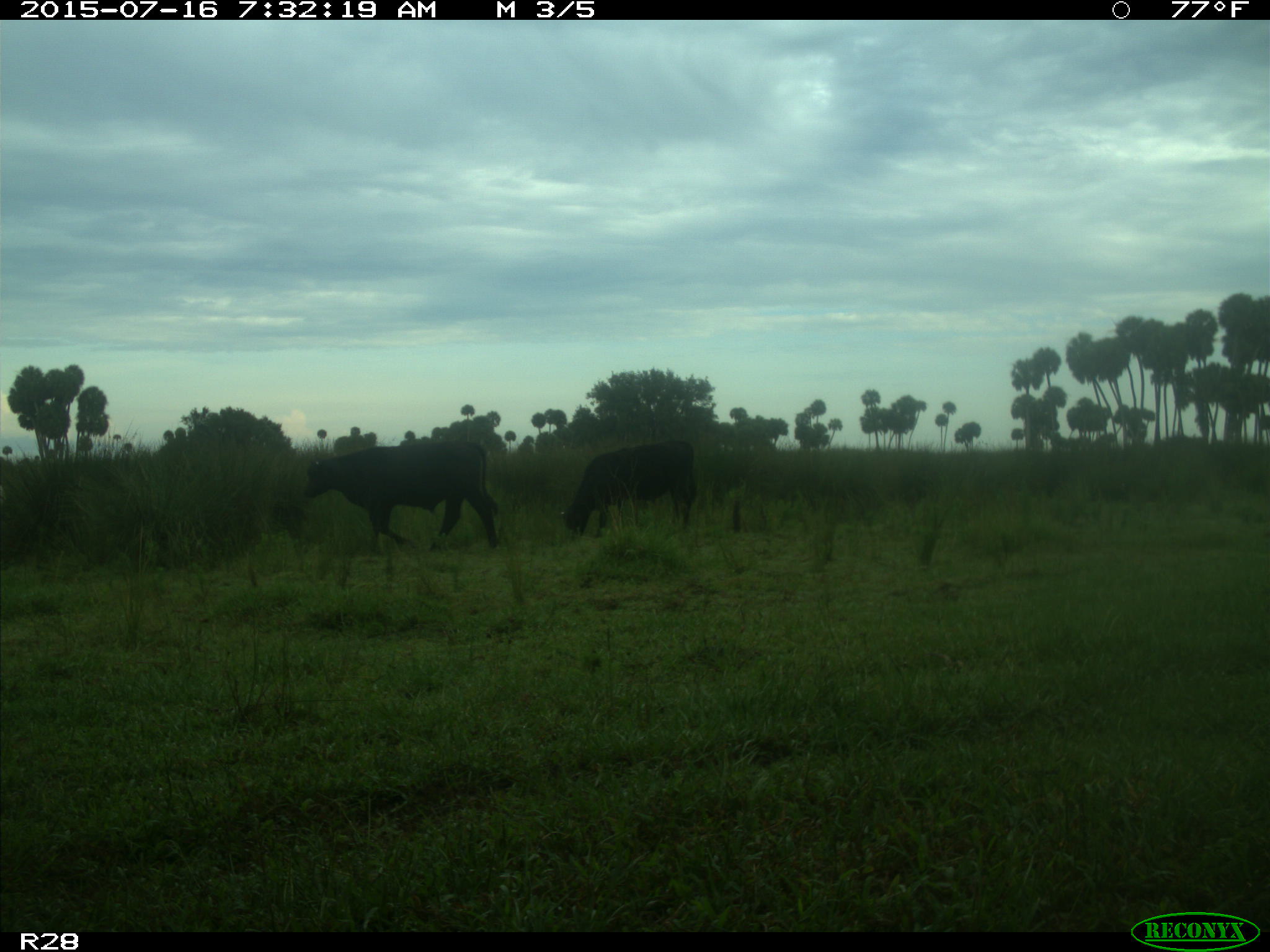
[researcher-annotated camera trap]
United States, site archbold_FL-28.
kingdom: Animalia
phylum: Chordata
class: Mammalia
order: Artiodactyla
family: Bovidae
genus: Bos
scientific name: Bos taurus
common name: domestic cow